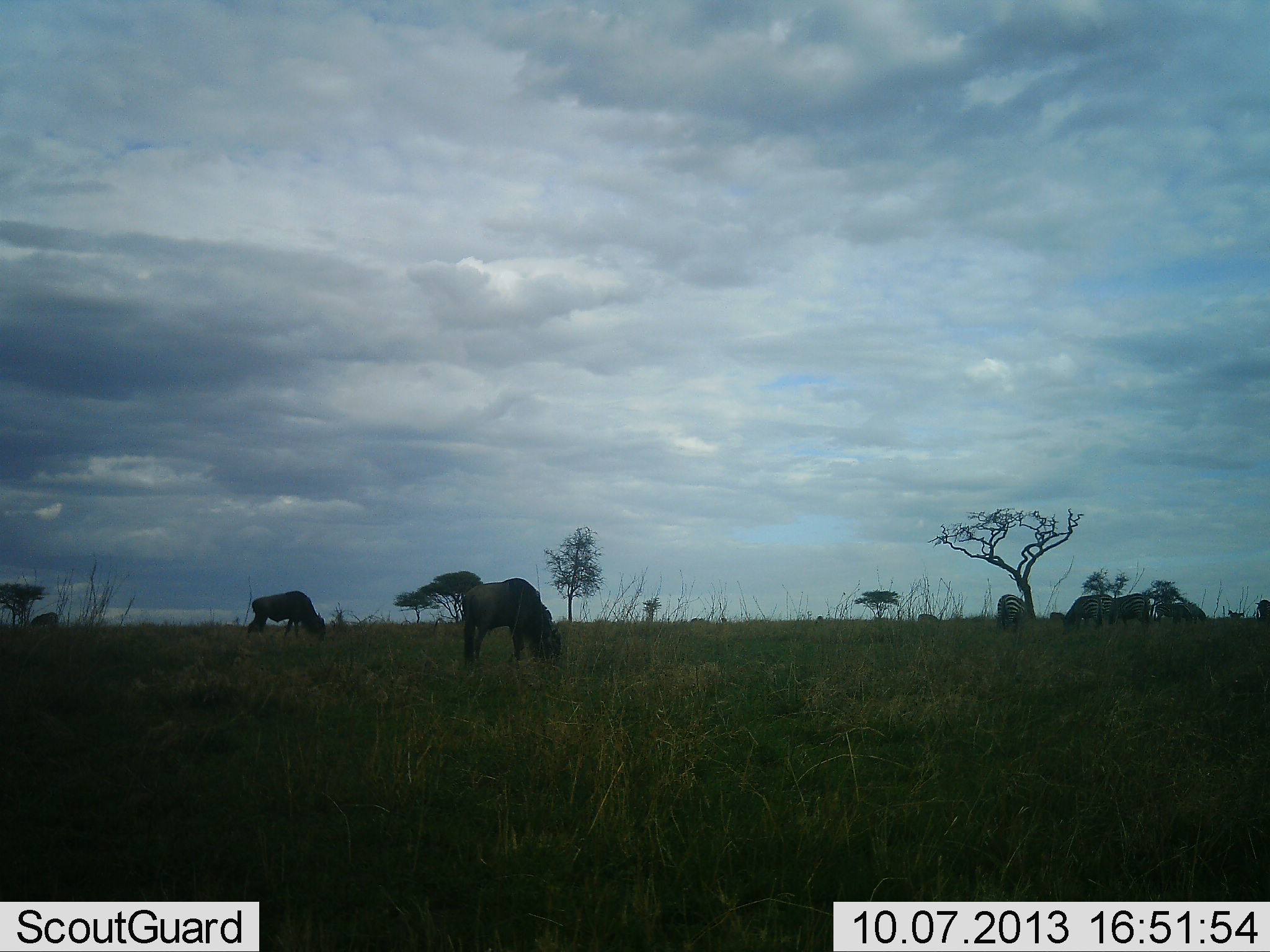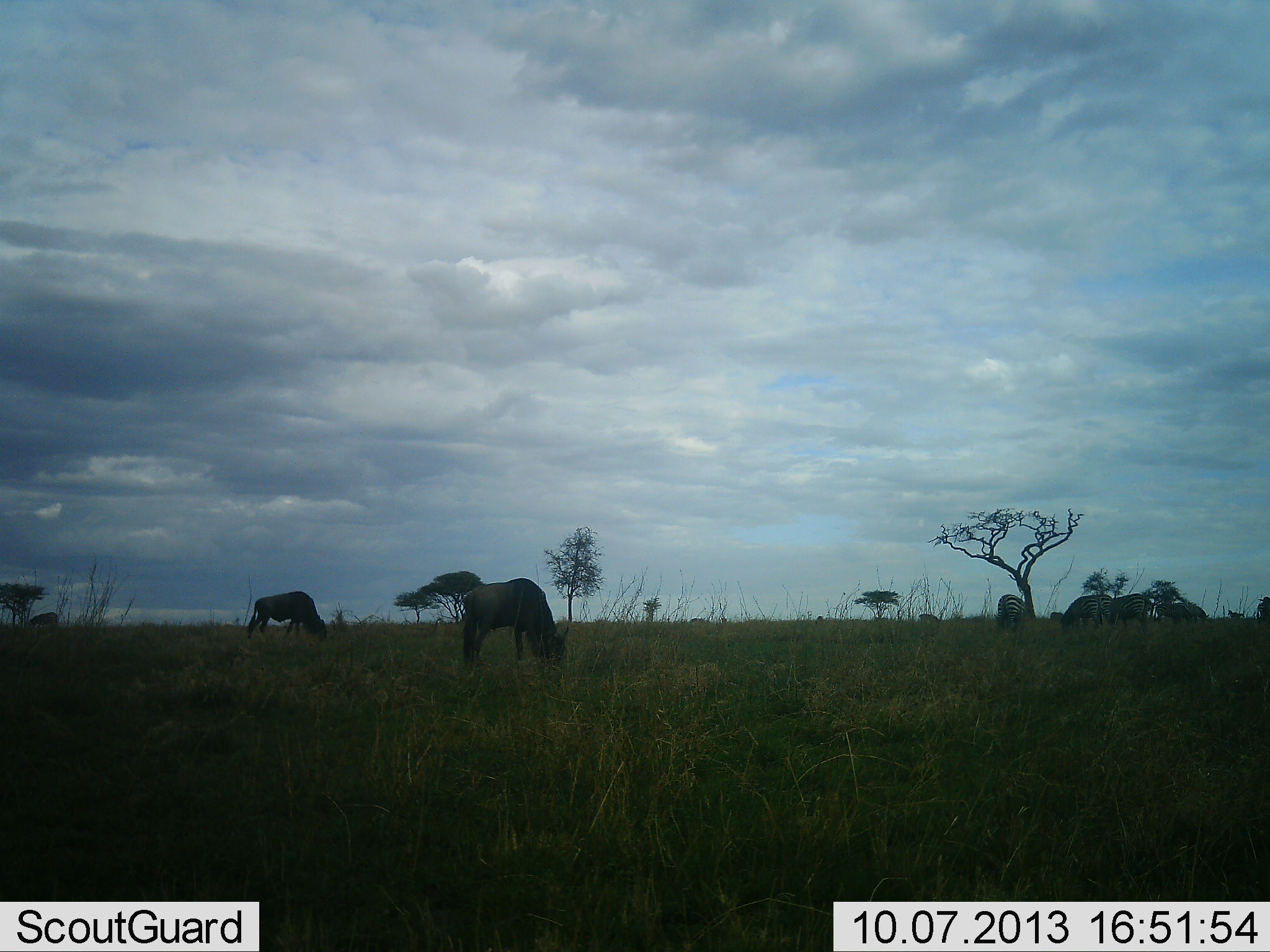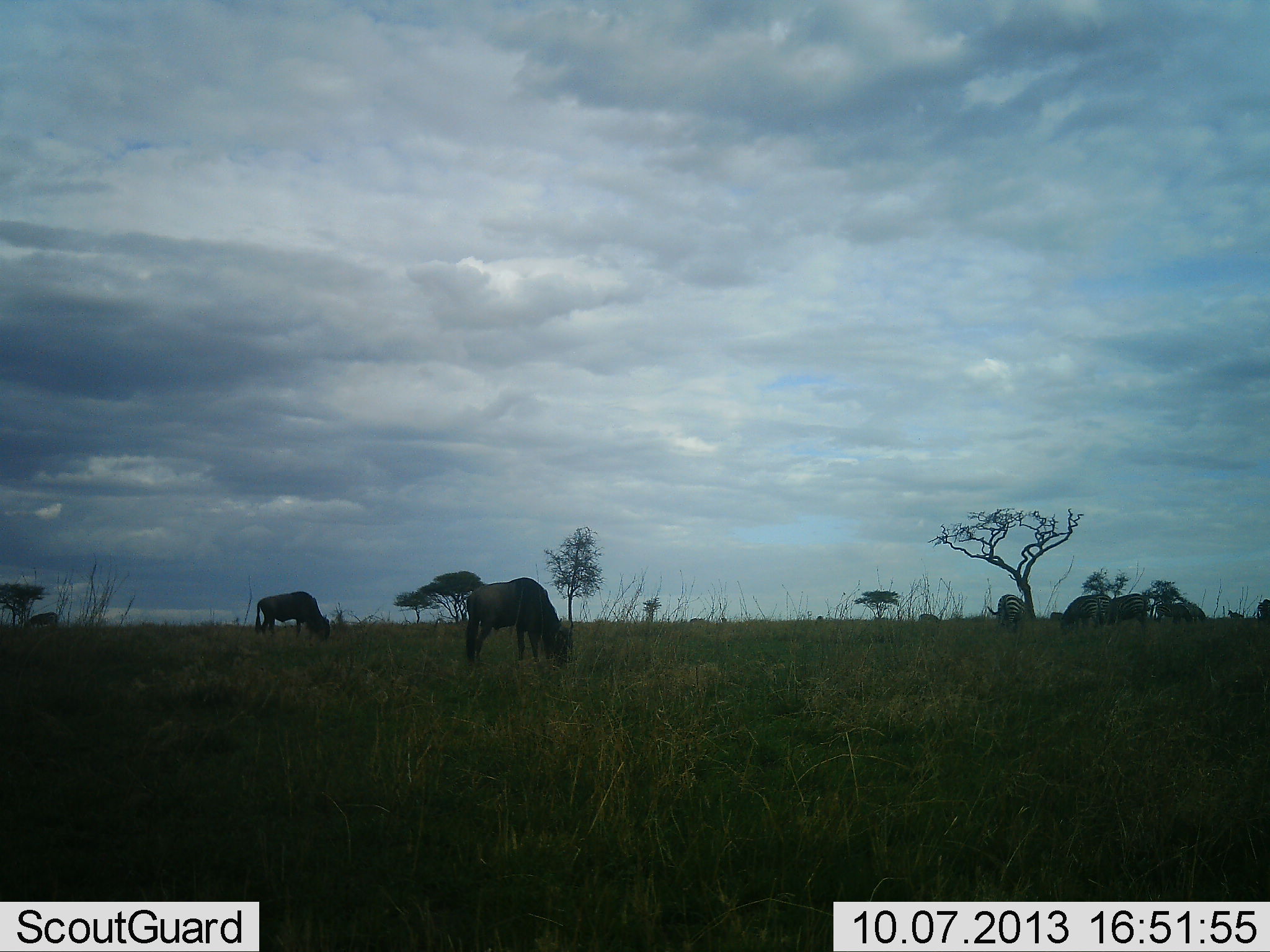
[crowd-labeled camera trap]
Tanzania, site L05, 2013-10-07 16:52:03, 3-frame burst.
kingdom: Animalia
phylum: Chordata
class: Mammalia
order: Artiodactyla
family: Bovidae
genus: Connochaetes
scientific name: Connochaetes taurinus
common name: blue wildebeest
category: wildebeest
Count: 4.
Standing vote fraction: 31%.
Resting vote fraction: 8%.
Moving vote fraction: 0%.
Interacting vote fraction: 0%.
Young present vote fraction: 0%.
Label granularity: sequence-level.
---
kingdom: Animalia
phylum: Chordata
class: Mammalia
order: Perissodactyla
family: Equidae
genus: Equus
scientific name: Equus quagga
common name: plains zebra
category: zebra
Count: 4.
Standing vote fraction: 30%.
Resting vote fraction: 0%.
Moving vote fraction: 0%.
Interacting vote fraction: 0%.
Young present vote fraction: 0%.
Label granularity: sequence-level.